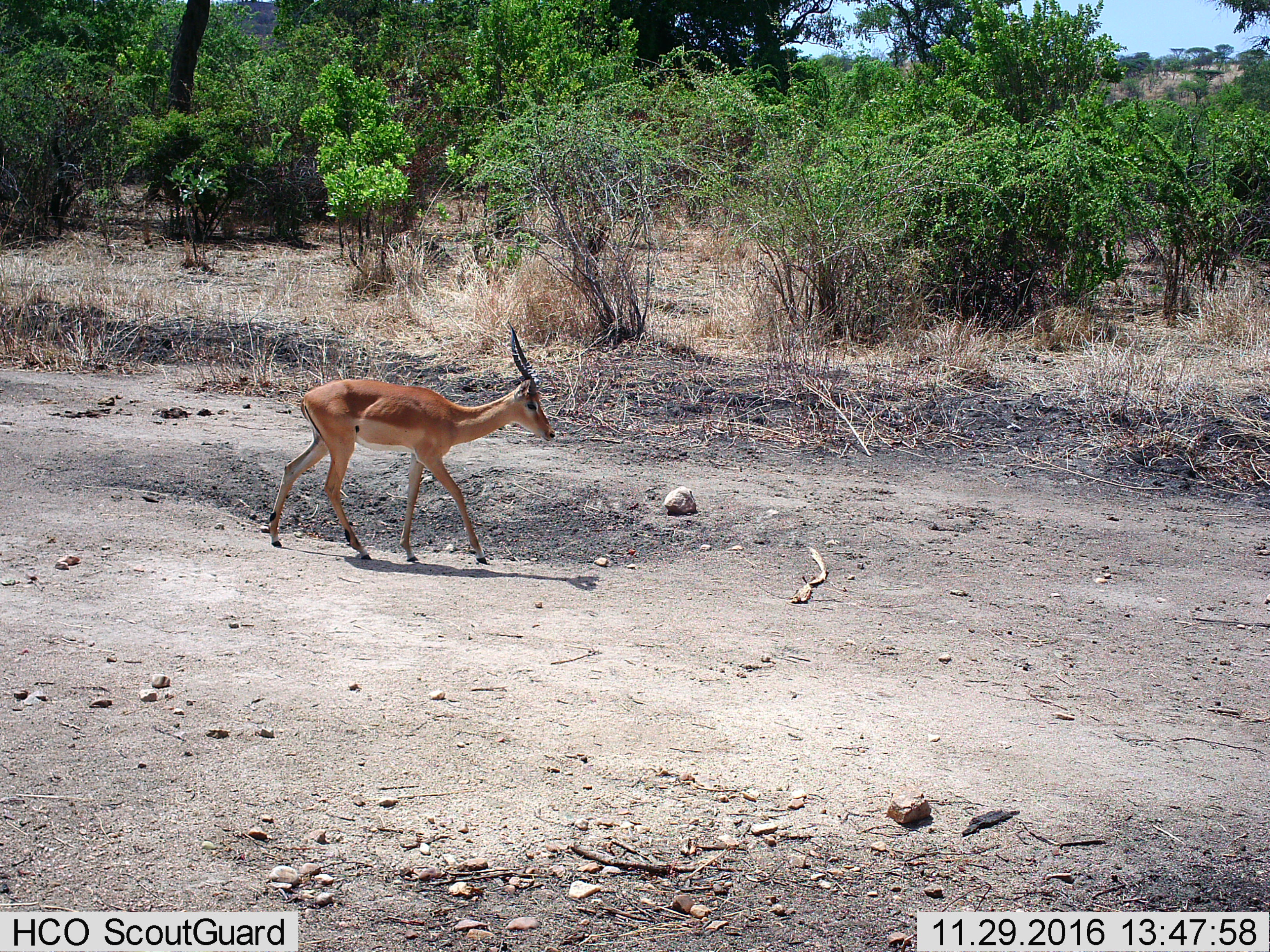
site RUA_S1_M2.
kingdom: Animalia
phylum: Chordata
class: Mammalia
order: Artiodactyla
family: Bovidae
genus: Aepyceros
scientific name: Aepyceros melampus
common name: impala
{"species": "impala (Aepyceros melampus)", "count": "1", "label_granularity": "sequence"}